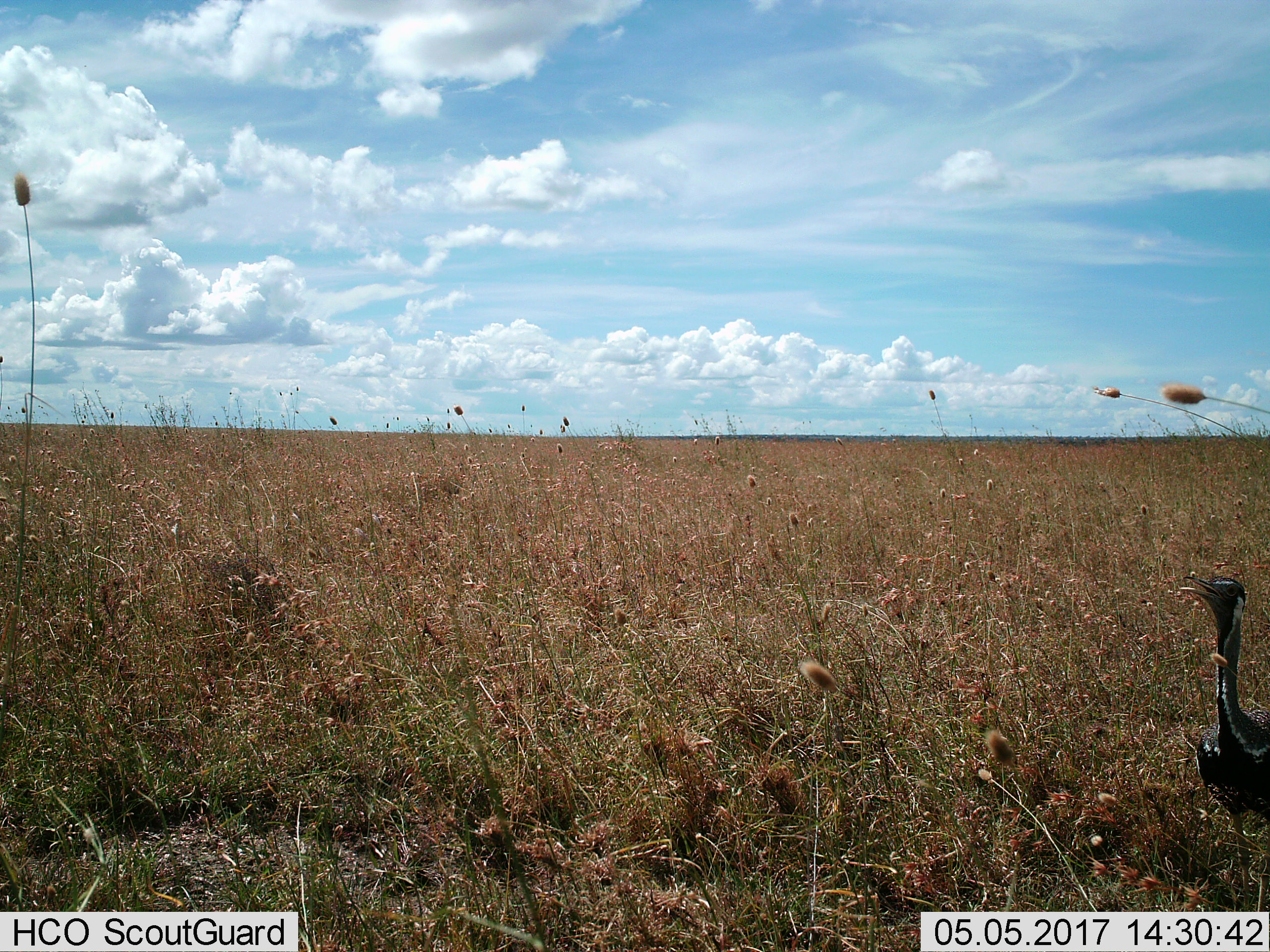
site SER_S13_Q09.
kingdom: Animalia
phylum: Chordata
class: Aves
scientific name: Aves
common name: bird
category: birdother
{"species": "birdother (bird) (Aves)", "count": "1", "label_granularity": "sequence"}